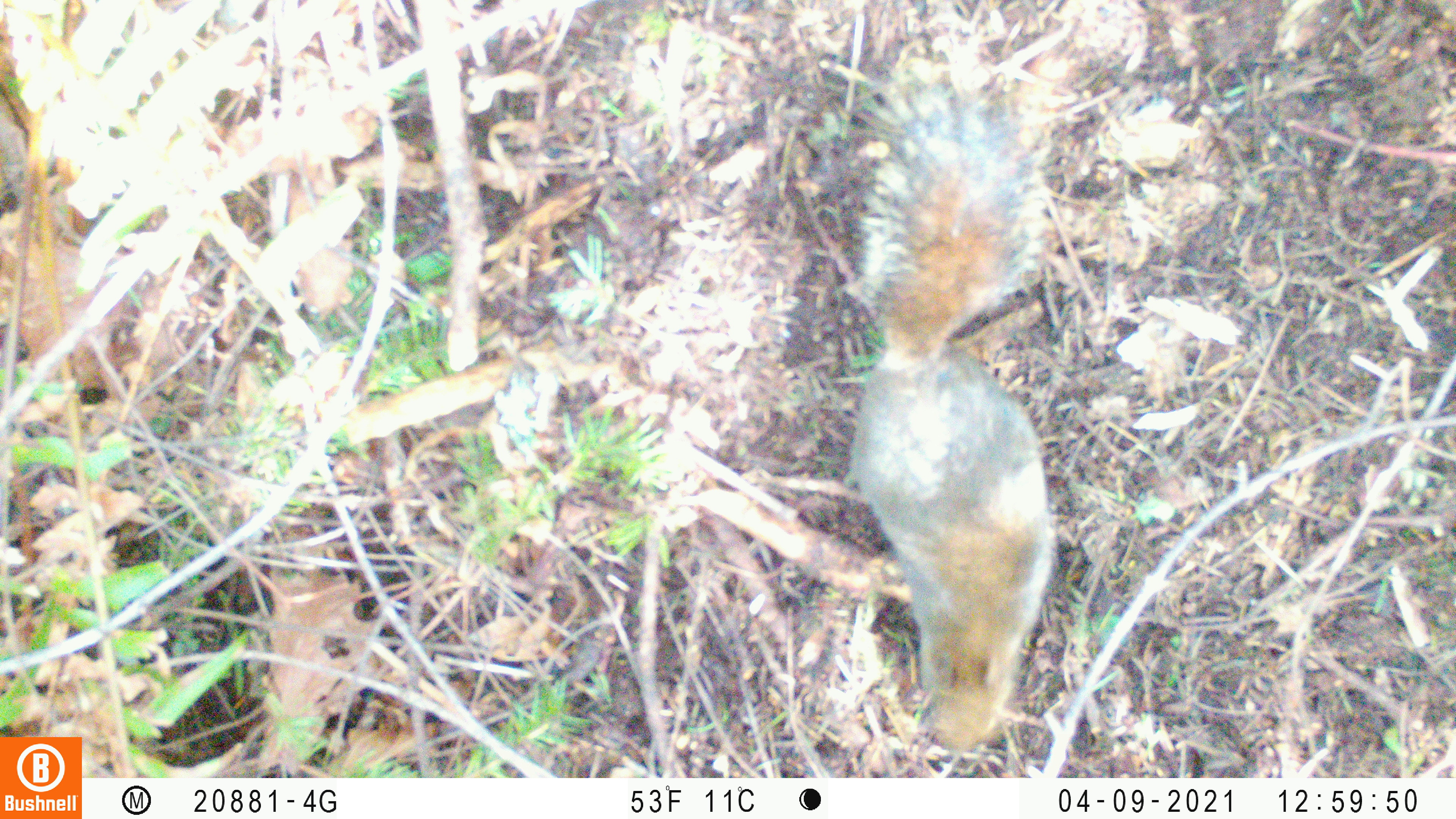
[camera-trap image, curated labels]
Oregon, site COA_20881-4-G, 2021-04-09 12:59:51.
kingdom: Animalia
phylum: Chordata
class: Mammalia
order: Rodentia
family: Sciuridae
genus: Tamiasciurus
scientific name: Tamiasciurus douglasii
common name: douglas squirrel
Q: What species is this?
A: Douglas squirrel (Tamiasciurus douglasii).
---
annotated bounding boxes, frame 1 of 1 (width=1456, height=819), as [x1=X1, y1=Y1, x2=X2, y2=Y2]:
douglas squirrel: [x1=803, y1=73, x2=1113, y2=773]